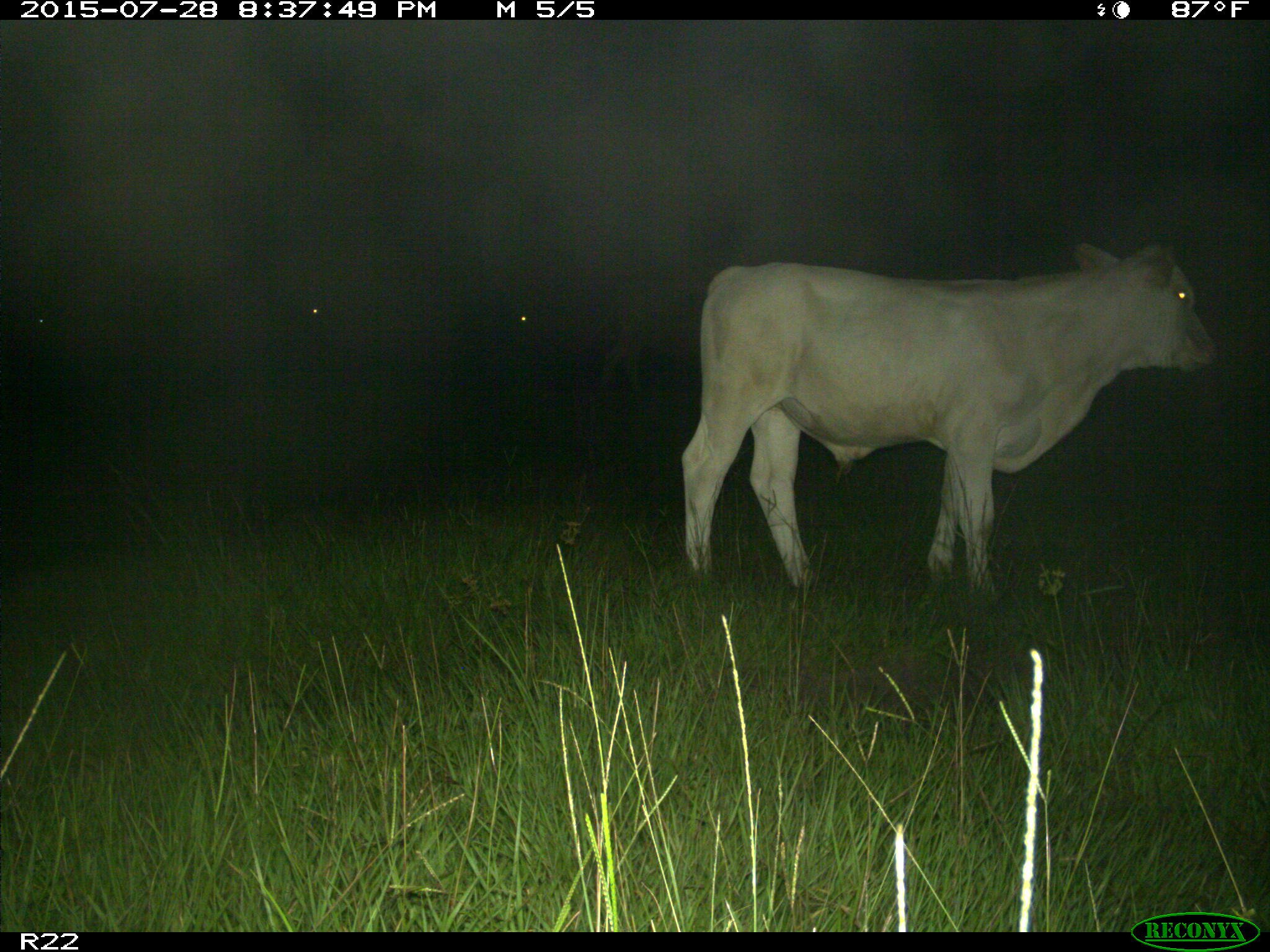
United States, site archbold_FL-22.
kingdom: Animalia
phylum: Chordata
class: Mammalia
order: Artiodactyla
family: Bovidae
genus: Bos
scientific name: Bos taurus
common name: domestic cow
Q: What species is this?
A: Bos taurus (domestic cow).